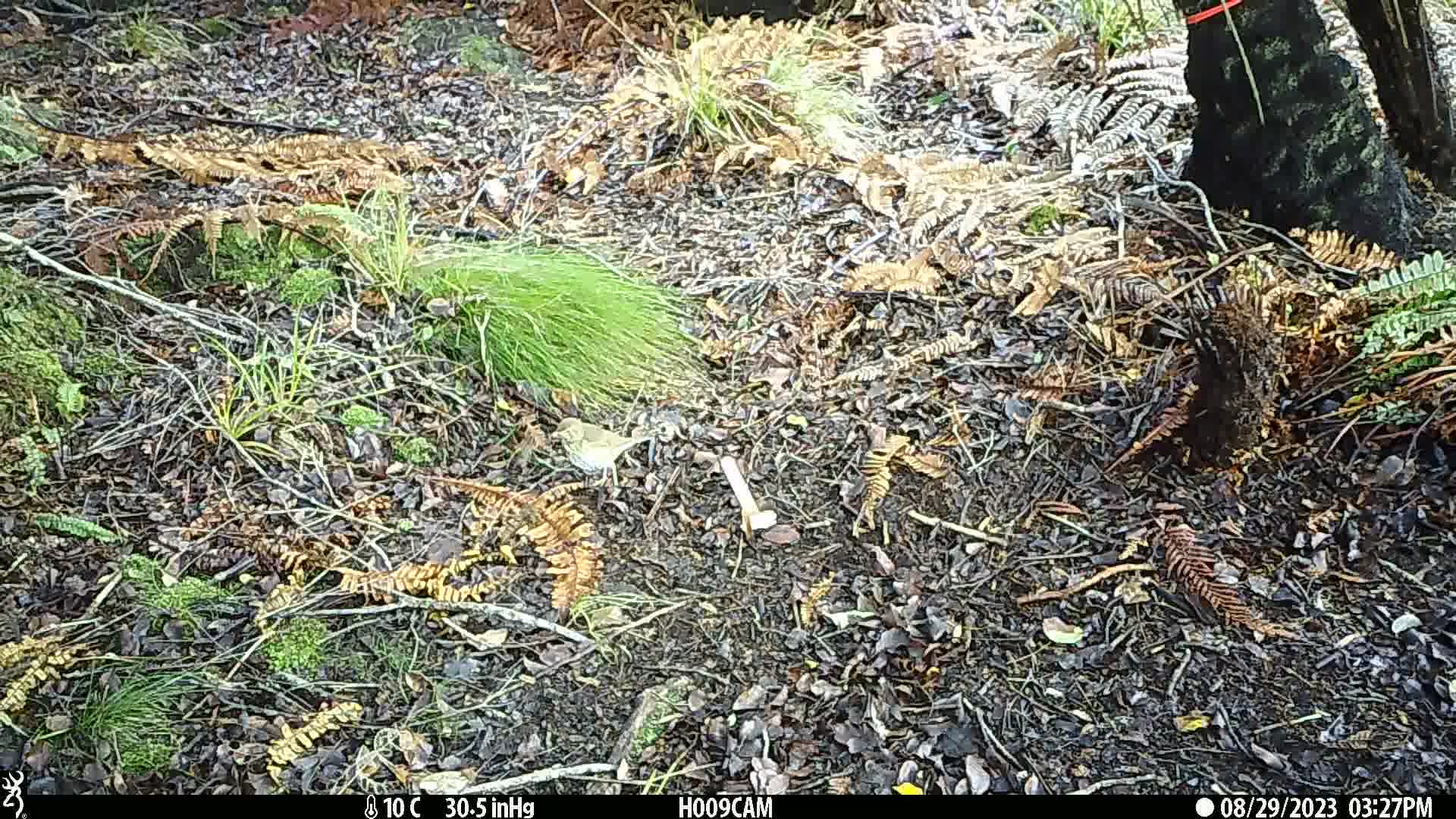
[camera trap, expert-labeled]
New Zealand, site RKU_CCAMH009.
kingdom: Animalia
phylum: Chordata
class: Aves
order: Passeriformes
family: Turdidae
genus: Turdus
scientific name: Turdus philomelos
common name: song thrush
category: thrush